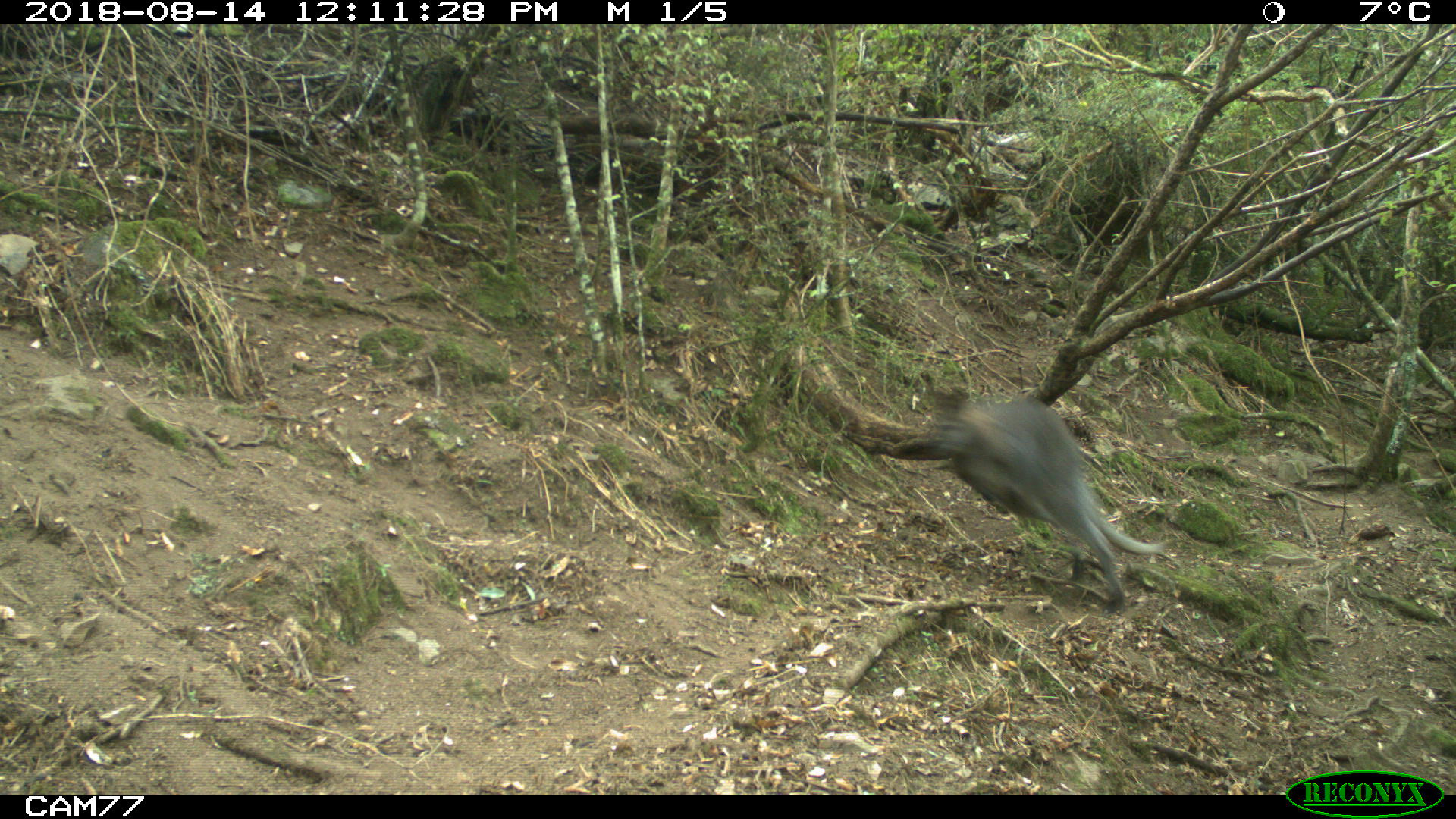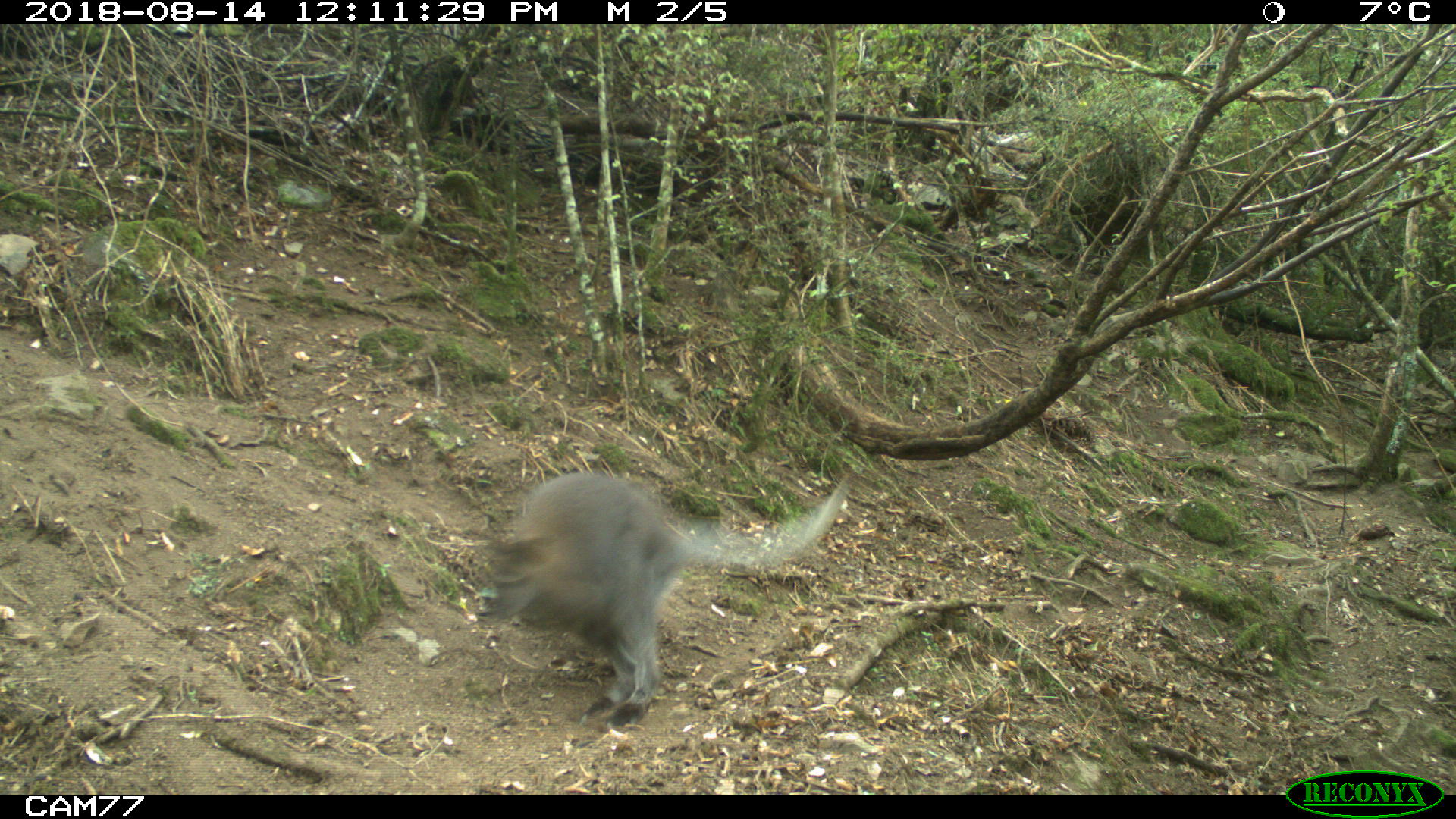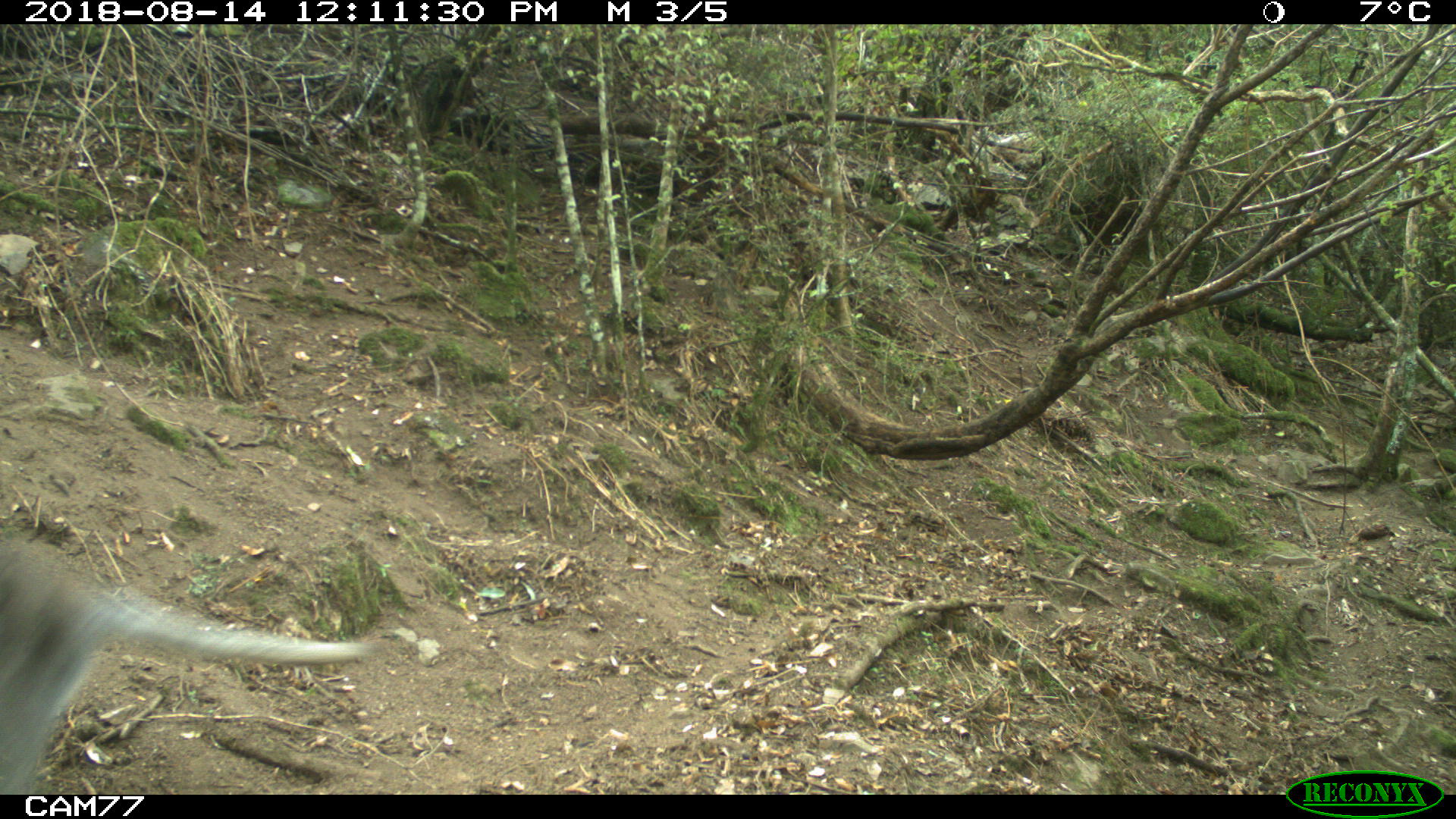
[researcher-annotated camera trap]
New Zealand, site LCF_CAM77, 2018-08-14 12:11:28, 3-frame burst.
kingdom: Animalia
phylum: Chordata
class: Mammalia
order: Diprotodontia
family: Macropodidae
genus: Notamacropus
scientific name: Notamacropus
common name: wallaby